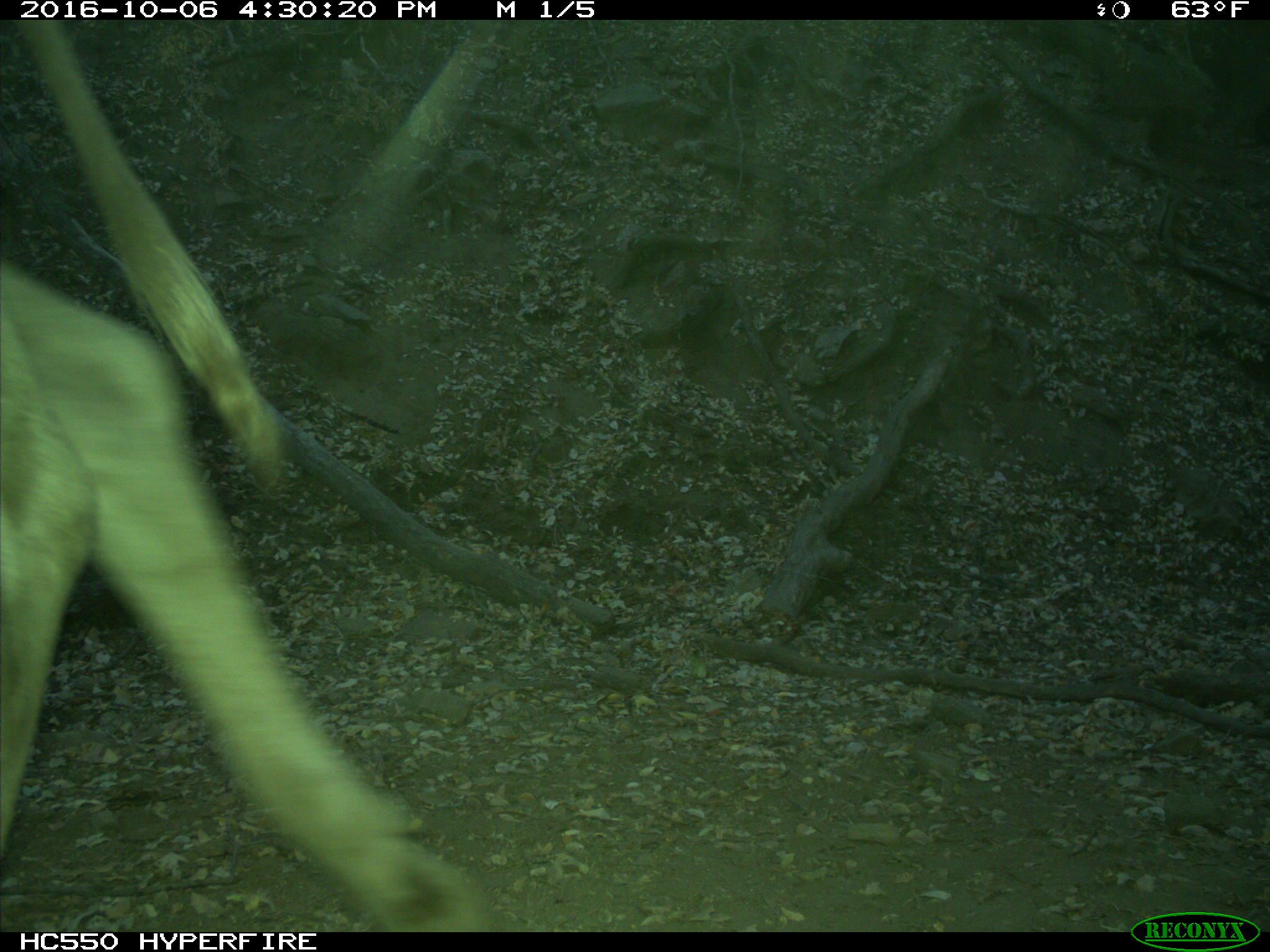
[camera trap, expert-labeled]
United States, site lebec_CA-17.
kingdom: Animalia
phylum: Chordata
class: Mammalia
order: Artiodactyla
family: Bovidae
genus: Bos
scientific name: Bos taurus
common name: domestic cow